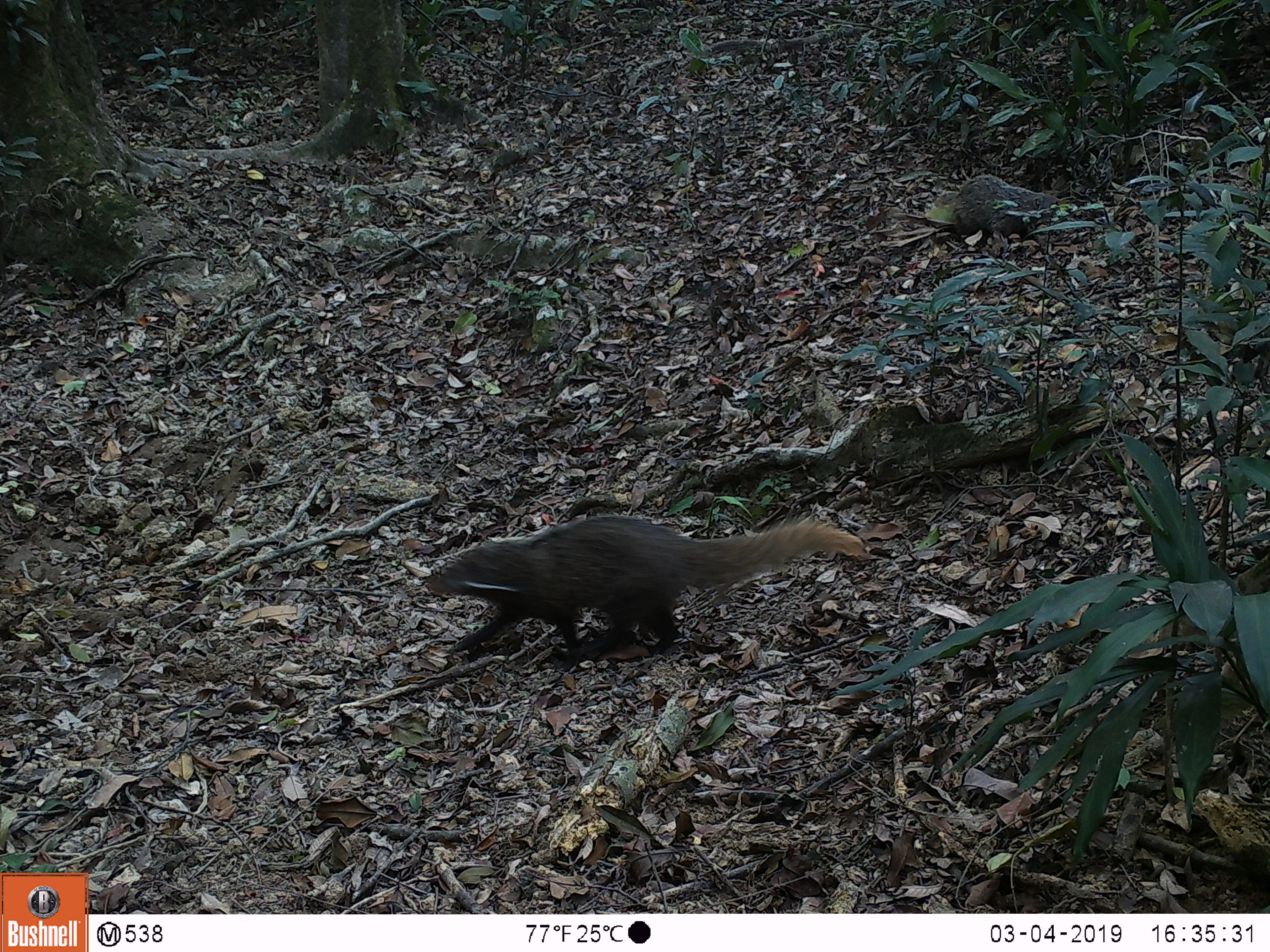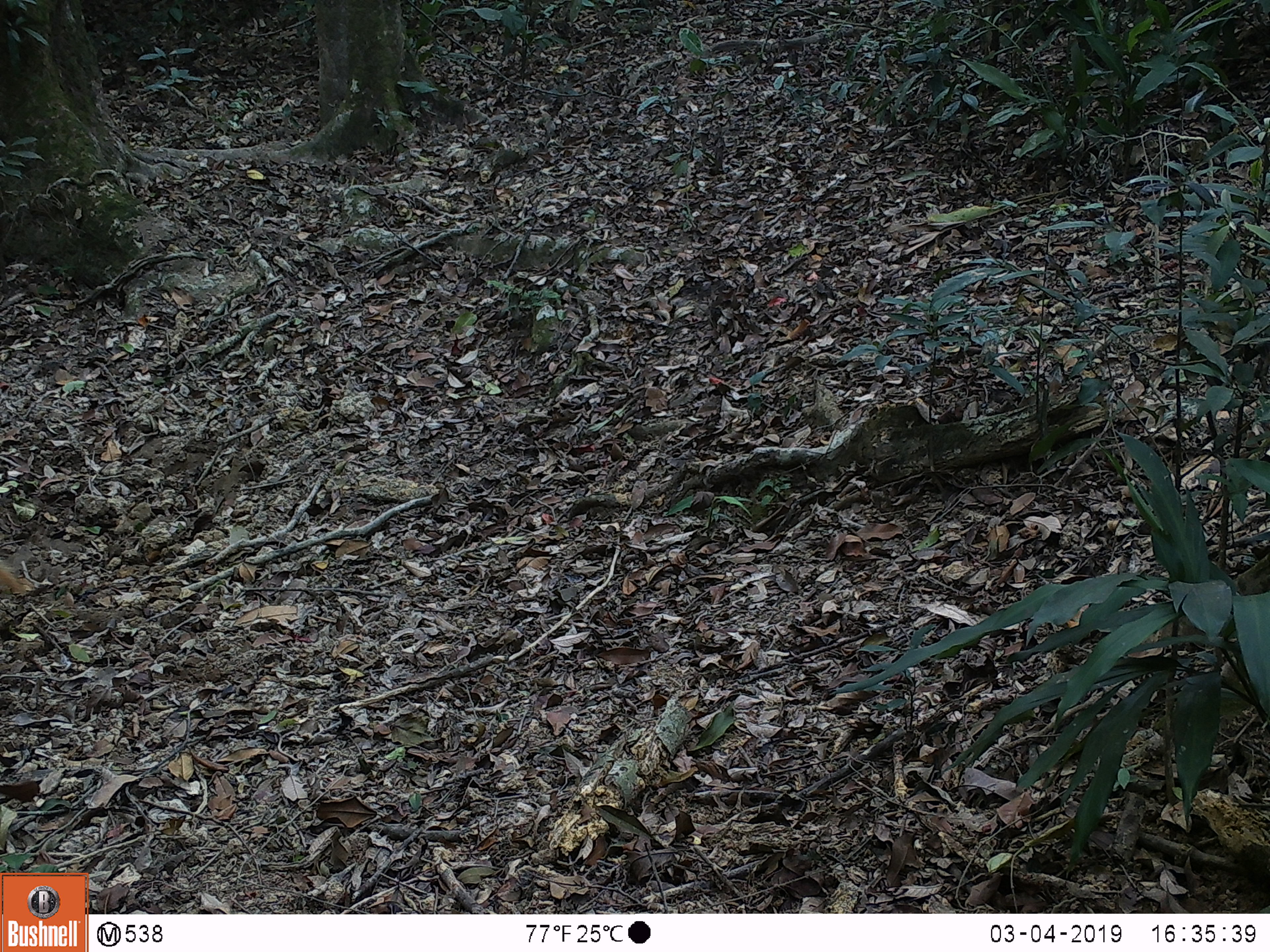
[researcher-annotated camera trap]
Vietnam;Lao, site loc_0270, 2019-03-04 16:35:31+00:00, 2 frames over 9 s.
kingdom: Animalia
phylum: Chordata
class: Mammalia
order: Carnivora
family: Herpestidae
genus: Urva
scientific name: Urva urva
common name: crab-eating mongoose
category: crab eating mongoose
Crab eating mongoose (crab-eating mongoose) (Urva urva). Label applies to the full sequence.